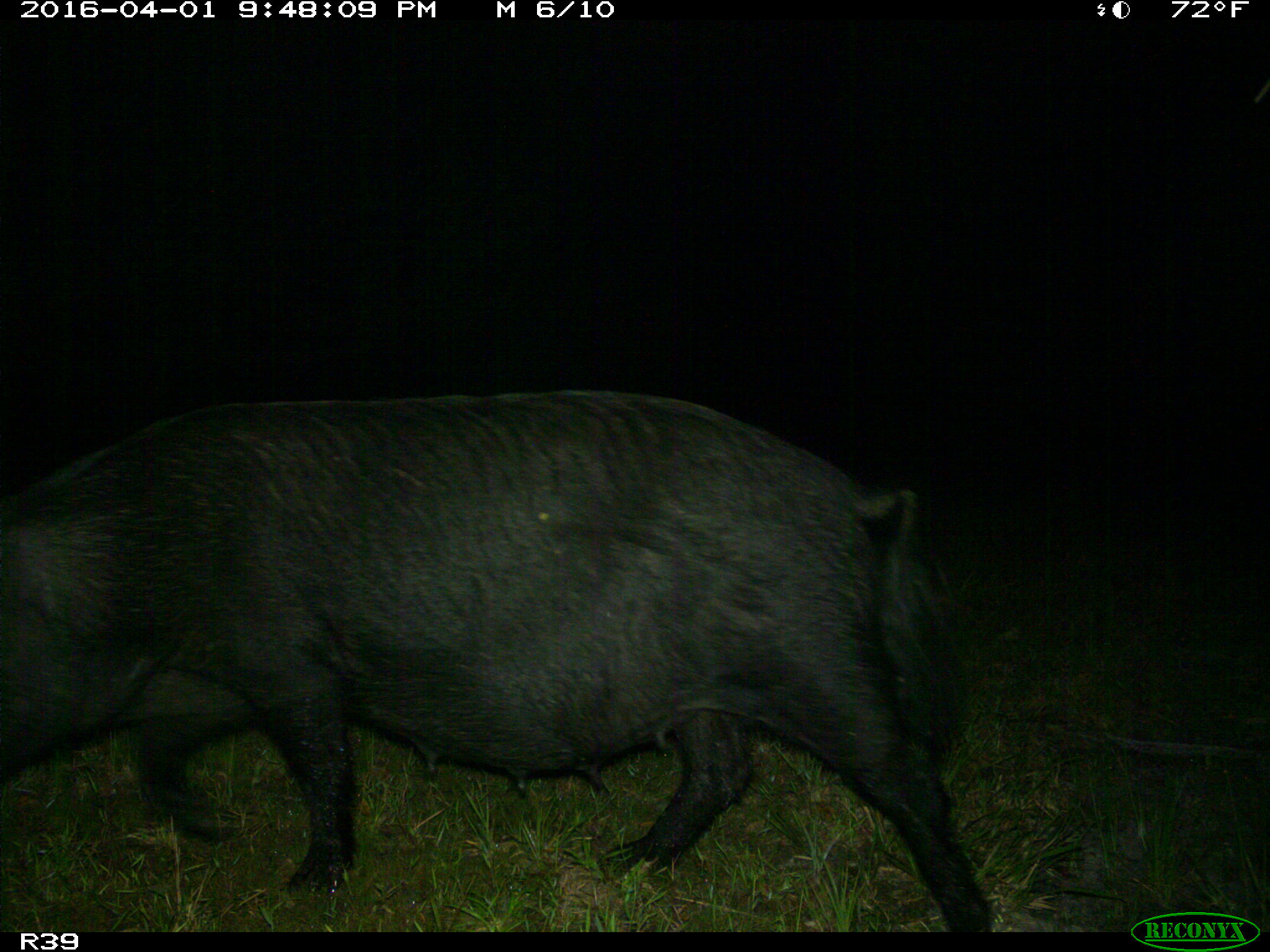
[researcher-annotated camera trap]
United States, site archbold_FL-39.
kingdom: Animalia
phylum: Chordata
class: Mammalia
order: Artiodactyla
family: Suidae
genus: Sus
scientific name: Sus scrofa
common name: wild boar